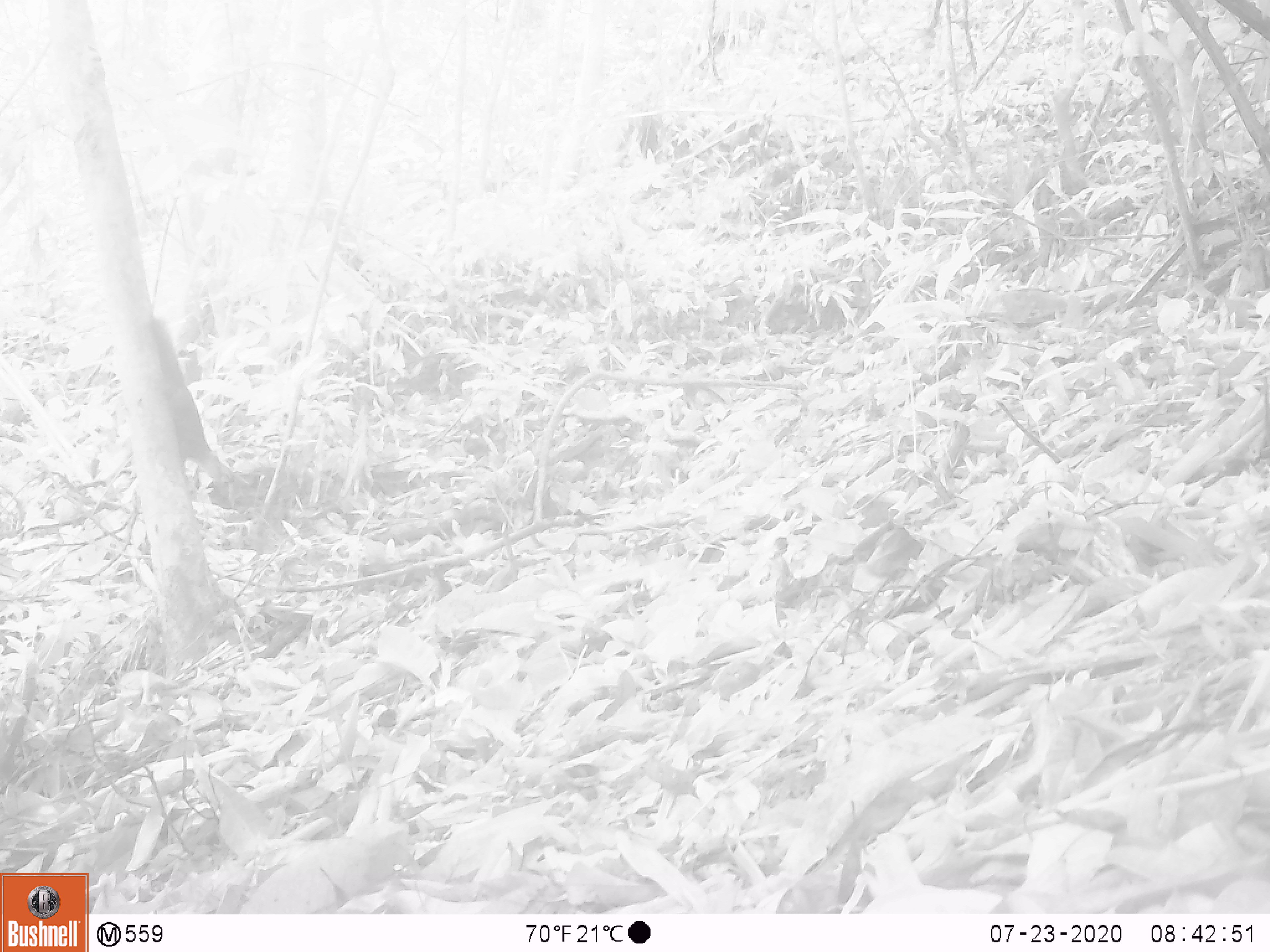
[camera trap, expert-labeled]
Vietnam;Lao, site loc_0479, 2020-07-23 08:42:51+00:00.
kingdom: Animalia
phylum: Chordata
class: Mammalia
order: Rodentia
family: Sciuridae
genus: Sciurus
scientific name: Sciurus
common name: squirrel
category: unidentified squirrel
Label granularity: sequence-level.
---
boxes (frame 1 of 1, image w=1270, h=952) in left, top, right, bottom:
unidentified squirrel: 148, 317, 256, 505